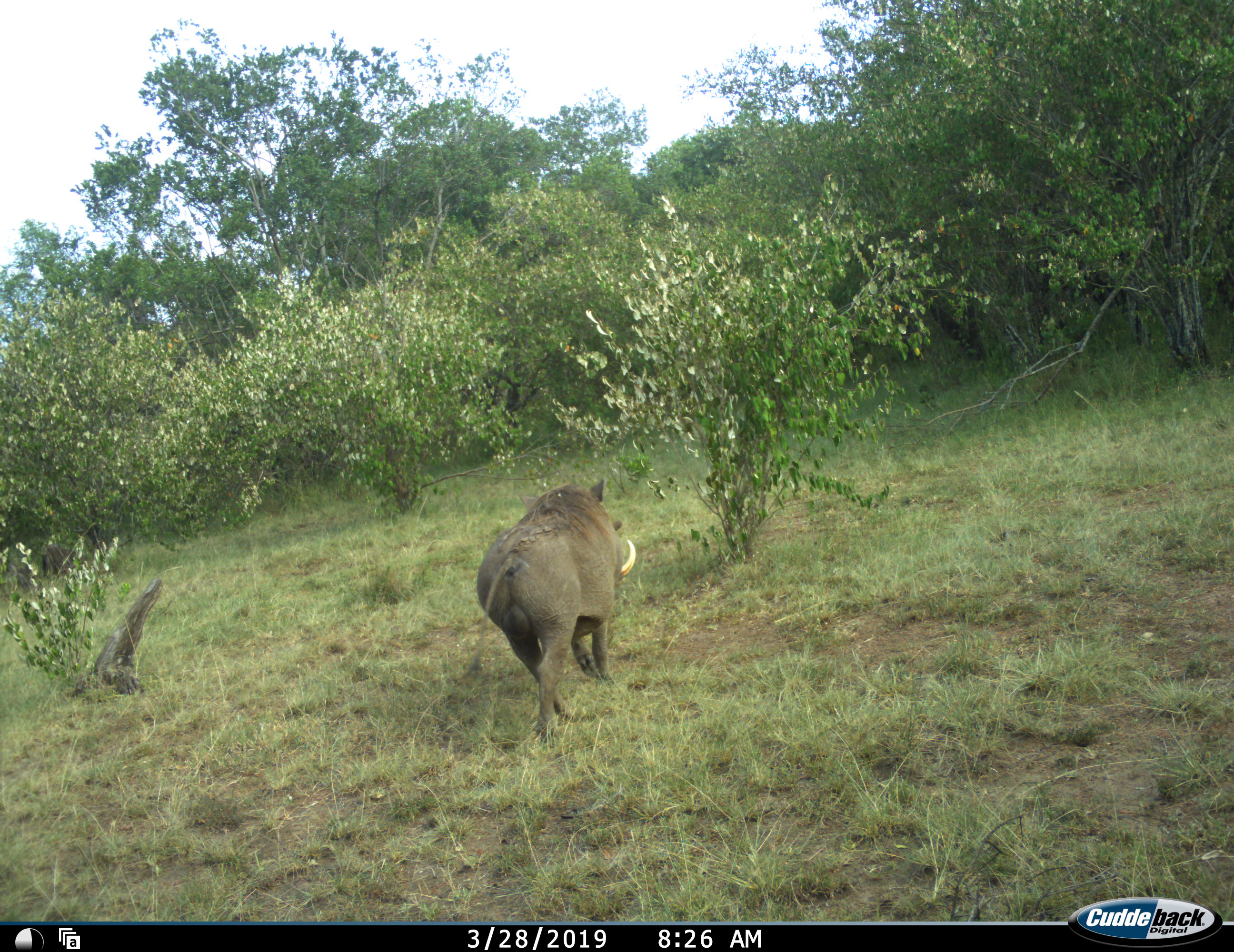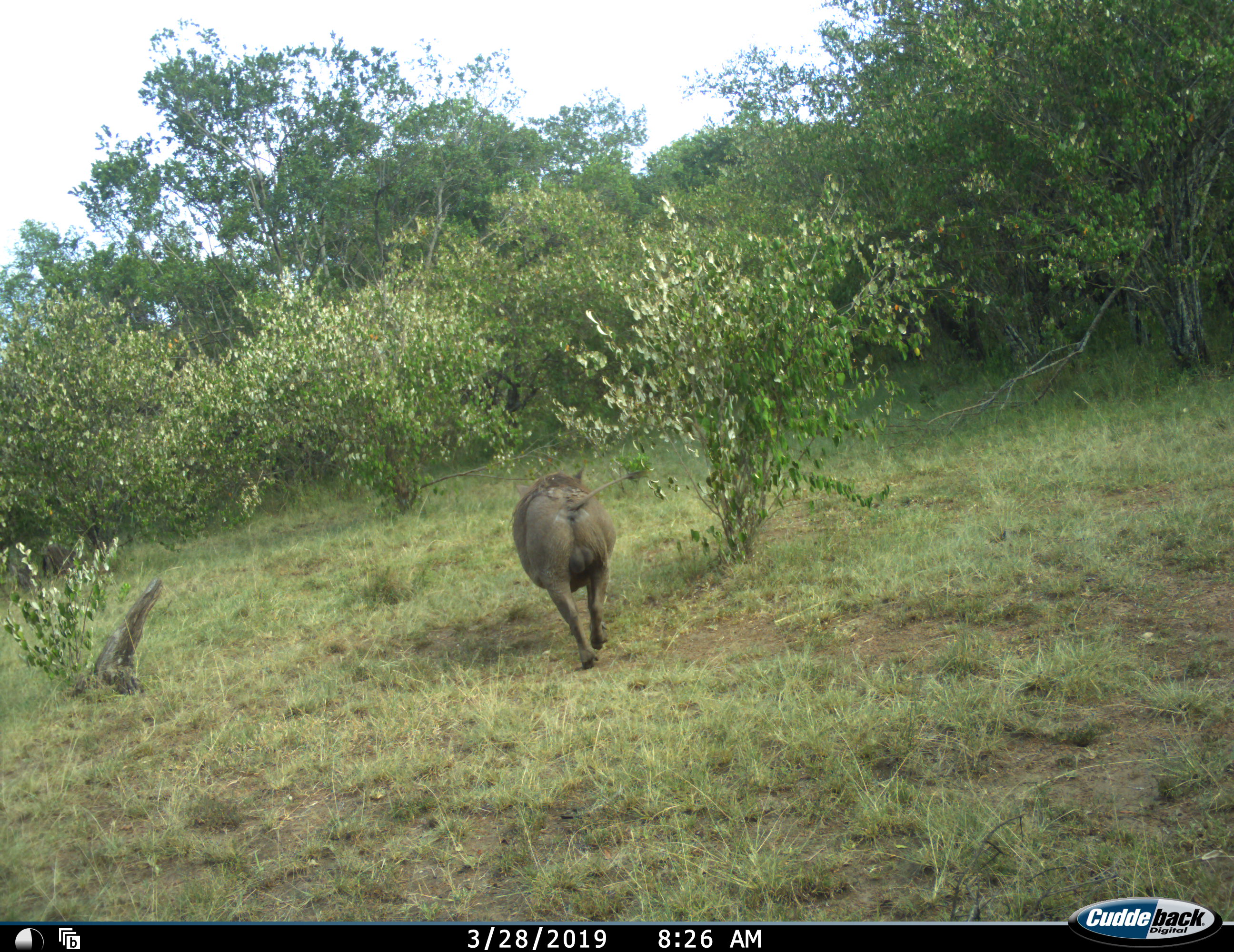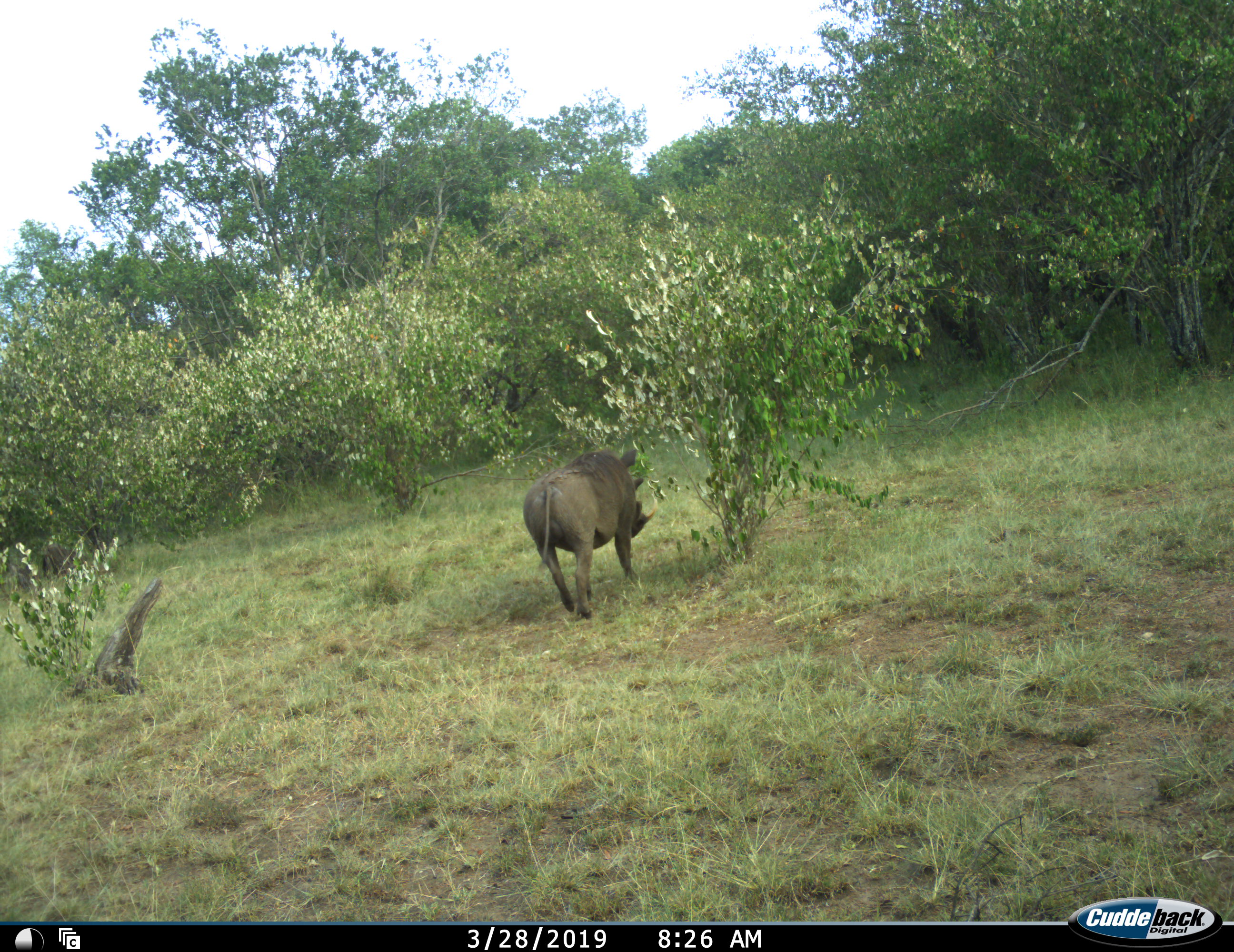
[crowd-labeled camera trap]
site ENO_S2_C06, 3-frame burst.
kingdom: Animalia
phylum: Chordata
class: Mammalia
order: Artiodactyla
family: Suidae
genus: Phacochoerus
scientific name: Phacochoerus africanus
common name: warthog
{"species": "warthog (Phacochoerus africanus)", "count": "1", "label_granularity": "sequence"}